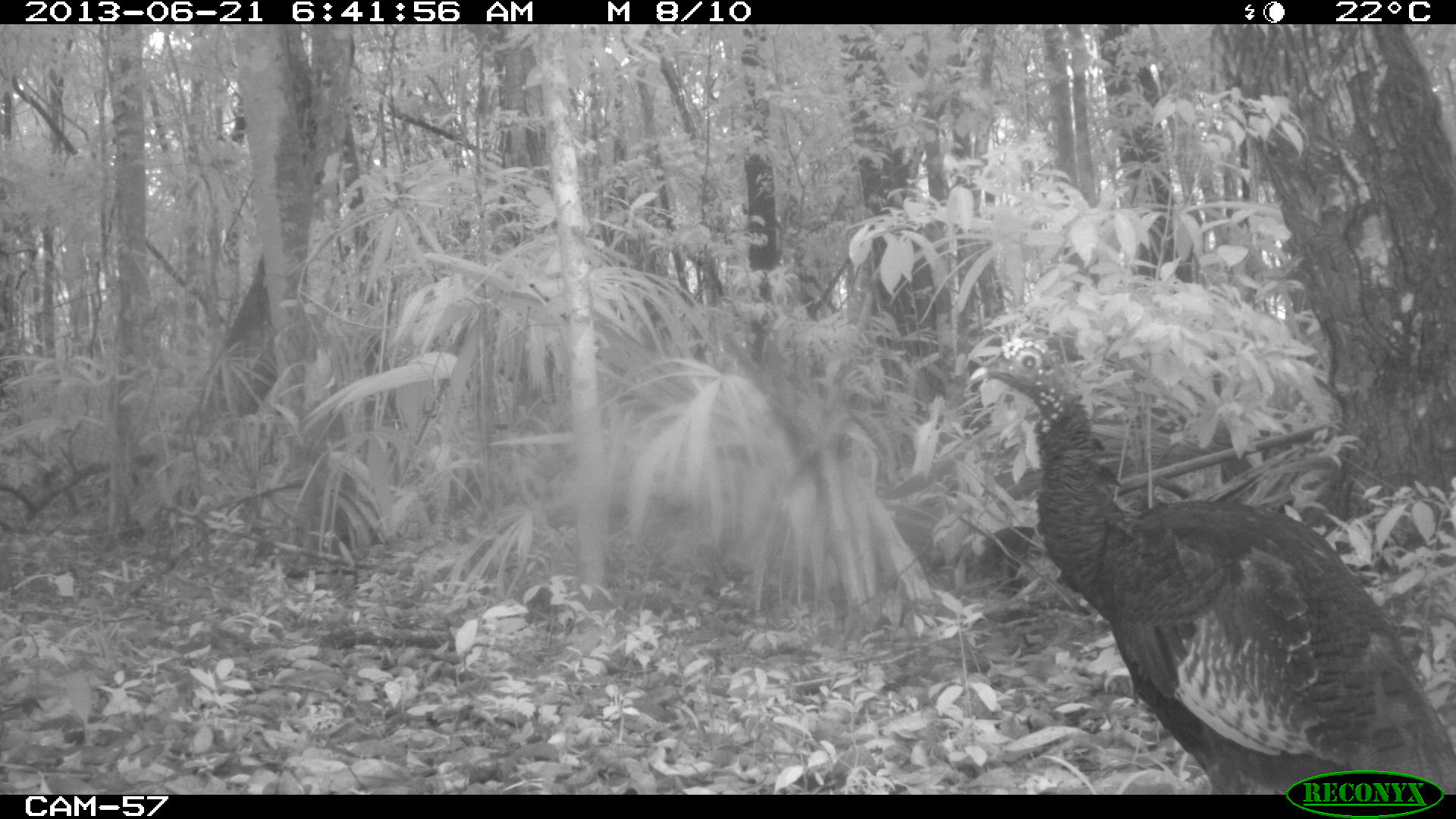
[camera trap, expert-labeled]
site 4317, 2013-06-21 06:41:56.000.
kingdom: Animalia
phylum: Chordata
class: Aves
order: Galliformes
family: Phasianidae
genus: Meleagris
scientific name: Meleagris ocellata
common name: ocellated turkey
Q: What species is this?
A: Meleagris ocellata (ocellated turkey).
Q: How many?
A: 1.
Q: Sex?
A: Female.